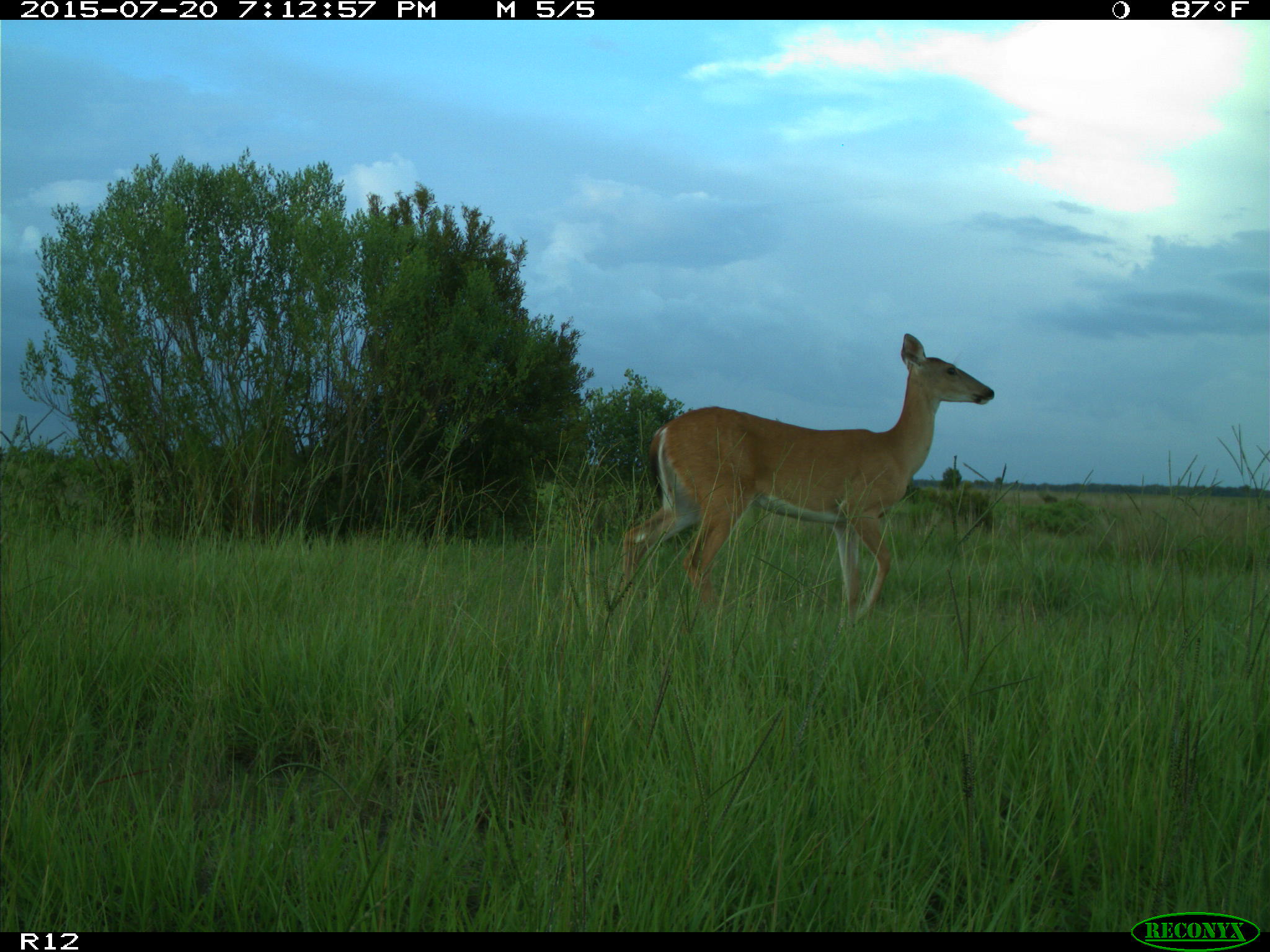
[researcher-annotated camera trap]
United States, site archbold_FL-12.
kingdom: Animalia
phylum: Chordata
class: Mammalia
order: Artiodactyla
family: Cervidae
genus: Odocoileus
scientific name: Odocoileus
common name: deer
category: unidentified deer